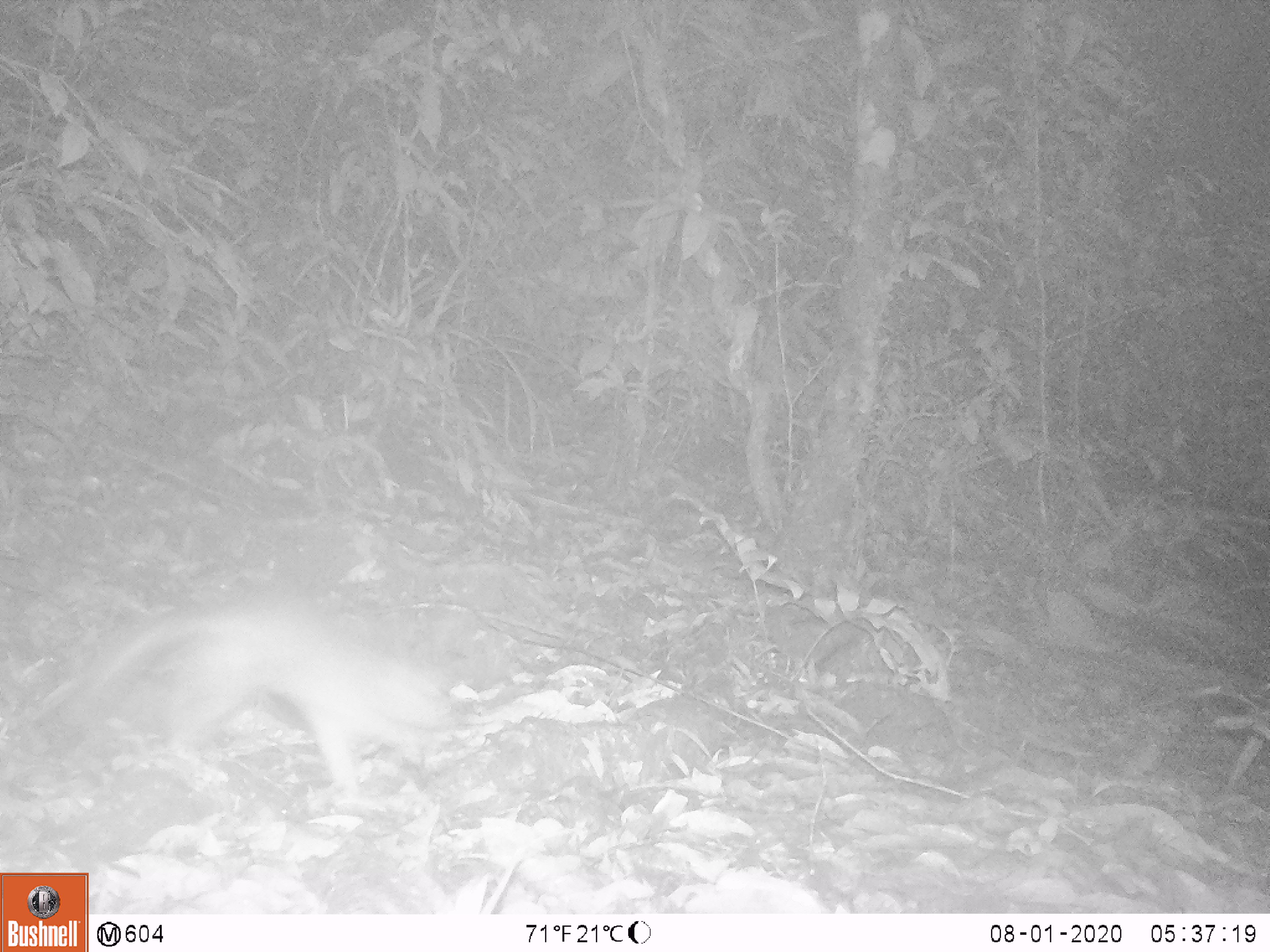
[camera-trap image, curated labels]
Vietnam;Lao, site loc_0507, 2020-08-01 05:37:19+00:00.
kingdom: Animalia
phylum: Chordata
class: Mammalia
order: Carnivora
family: Mustelidae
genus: Melogale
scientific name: Melogale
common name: ferret badger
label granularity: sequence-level